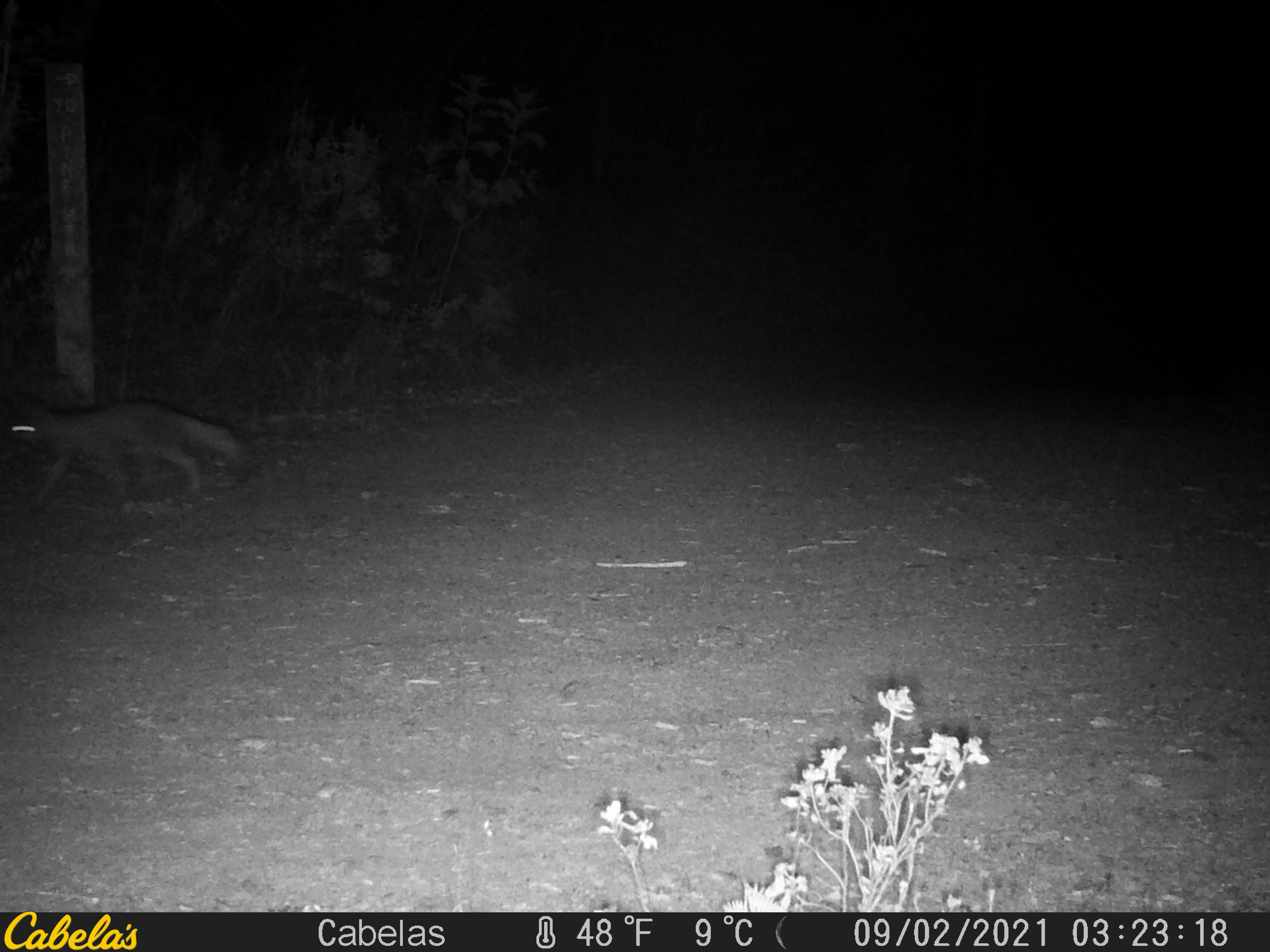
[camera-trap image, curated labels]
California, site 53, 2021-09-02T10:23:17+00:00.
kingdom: Animalia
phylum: Chordata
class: Mammalia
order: Carnivora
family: Canidae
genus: Urocyon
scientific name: Urocyon cinereoargenteus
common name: gray fox